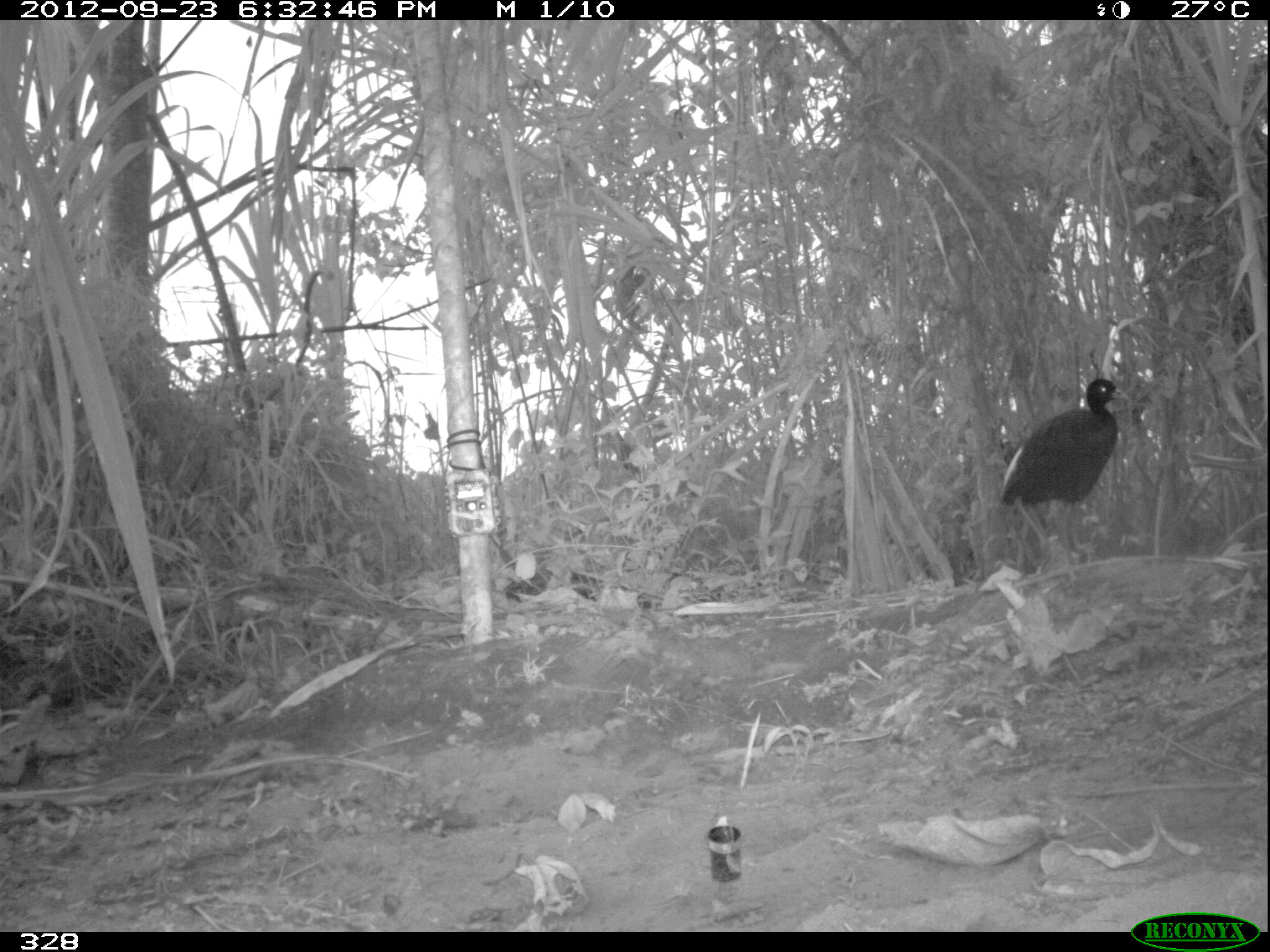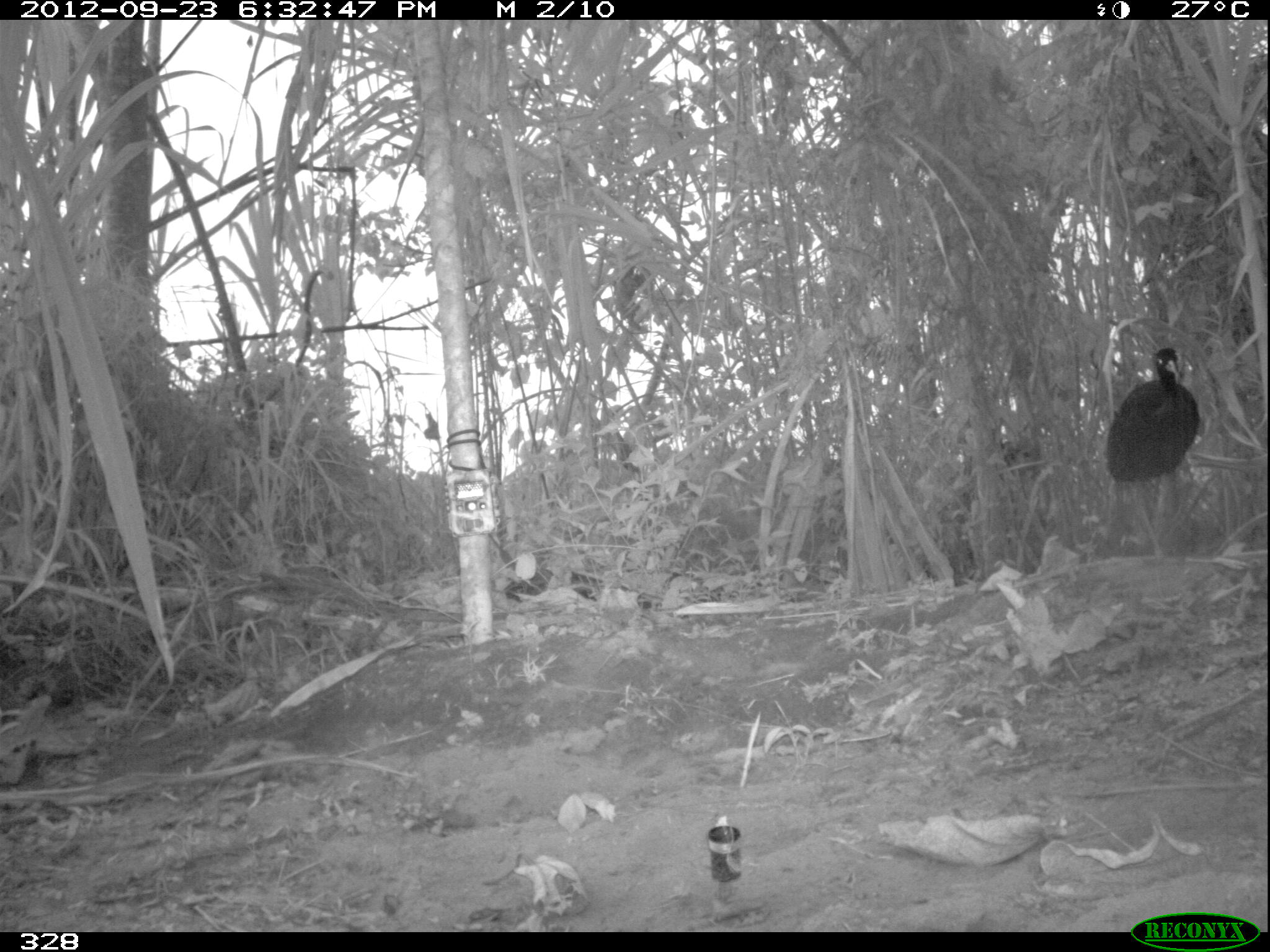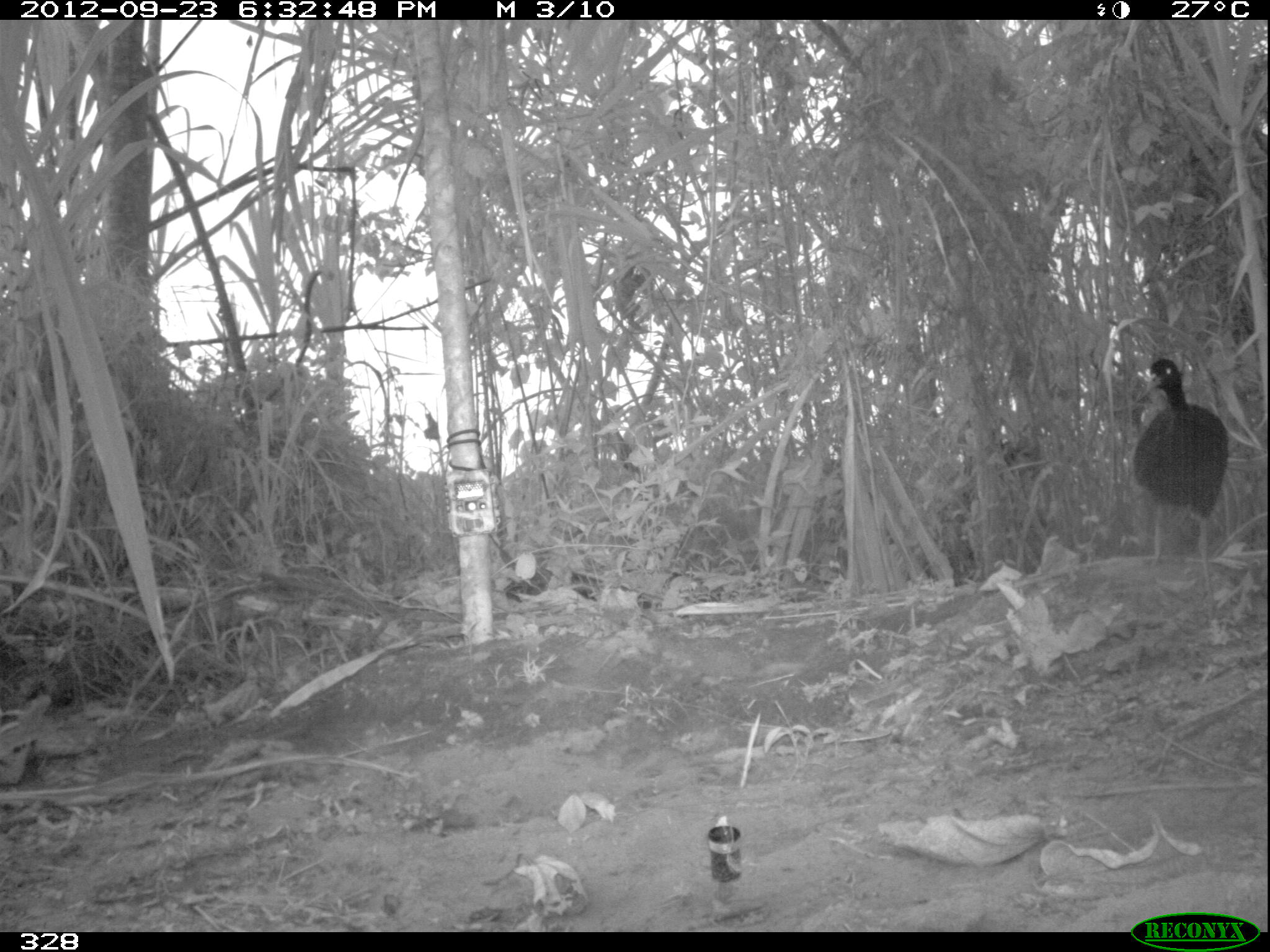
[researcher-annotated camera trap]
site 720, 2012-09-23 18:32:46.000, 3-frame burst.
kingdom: Animalia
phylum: Chordata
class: Aves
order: Gruiformes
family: Psophiidae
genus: Psophia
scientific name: Psophia leucoptera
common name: pale-winged trumpeter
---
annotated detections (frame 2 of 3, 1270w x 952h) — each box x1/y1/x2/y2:
psophia leucoptera: 1104/346/1204/561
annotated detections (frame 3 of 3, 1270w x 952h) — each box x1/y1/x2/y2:
psophia leucoptera: 1130/357/1228/645